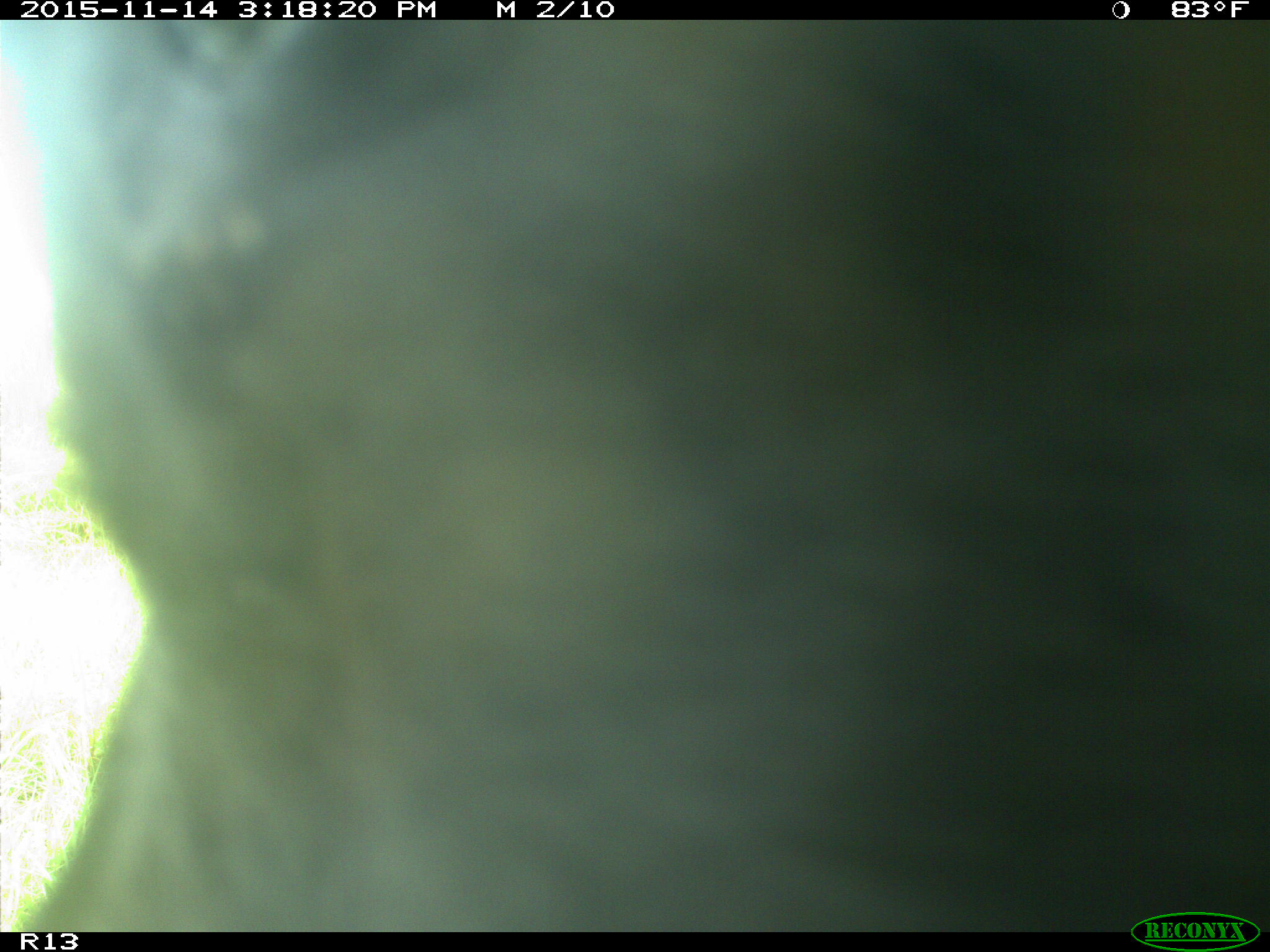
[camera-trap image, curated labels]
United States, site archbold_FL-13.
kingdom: Animalia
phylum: Chordata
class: Mammalia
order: Artiodactyla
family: Bovidae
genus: Bos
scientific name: Bos taurus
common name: domestic cow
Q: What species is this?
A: Bos taurus (domestic cow).